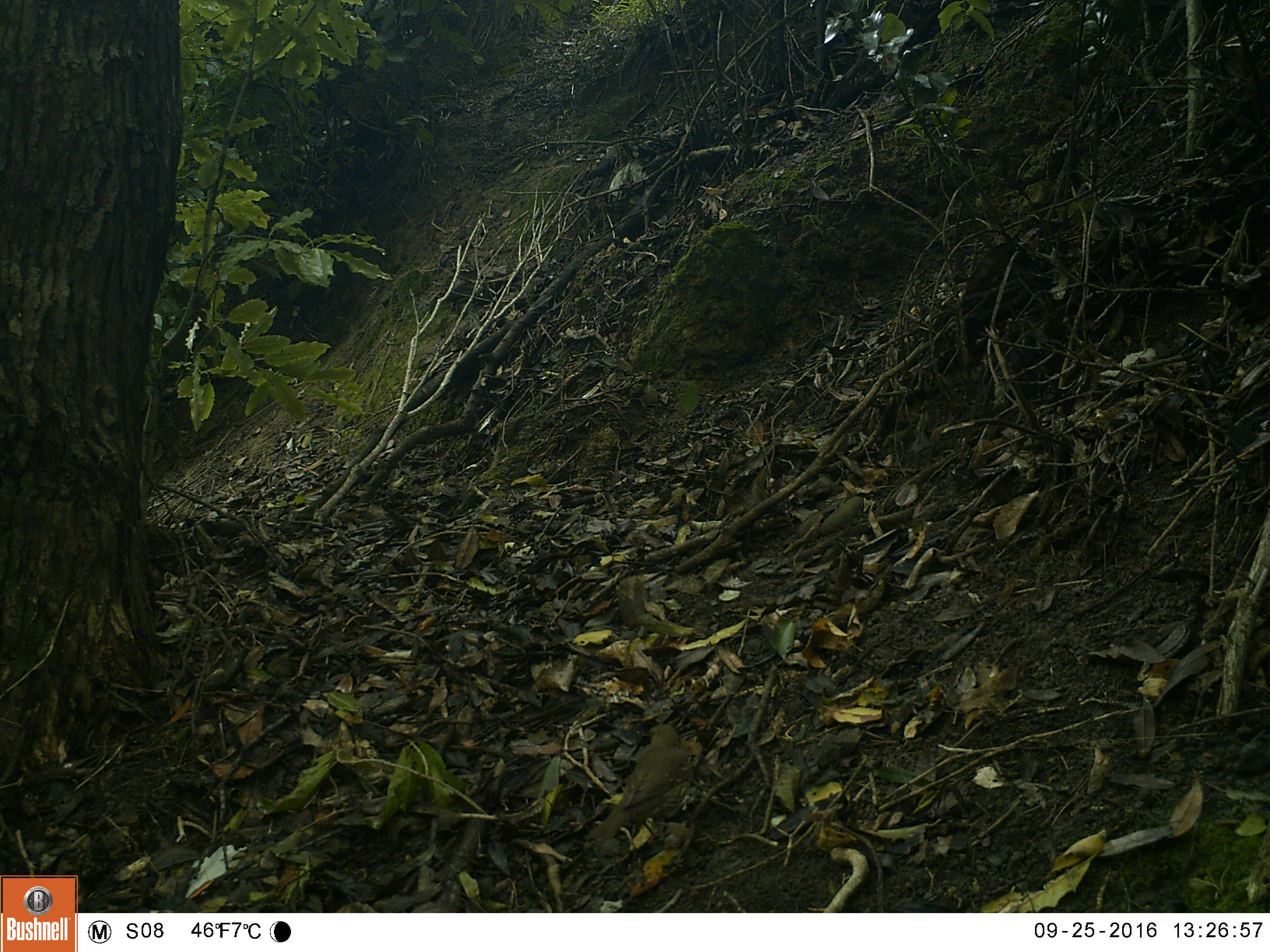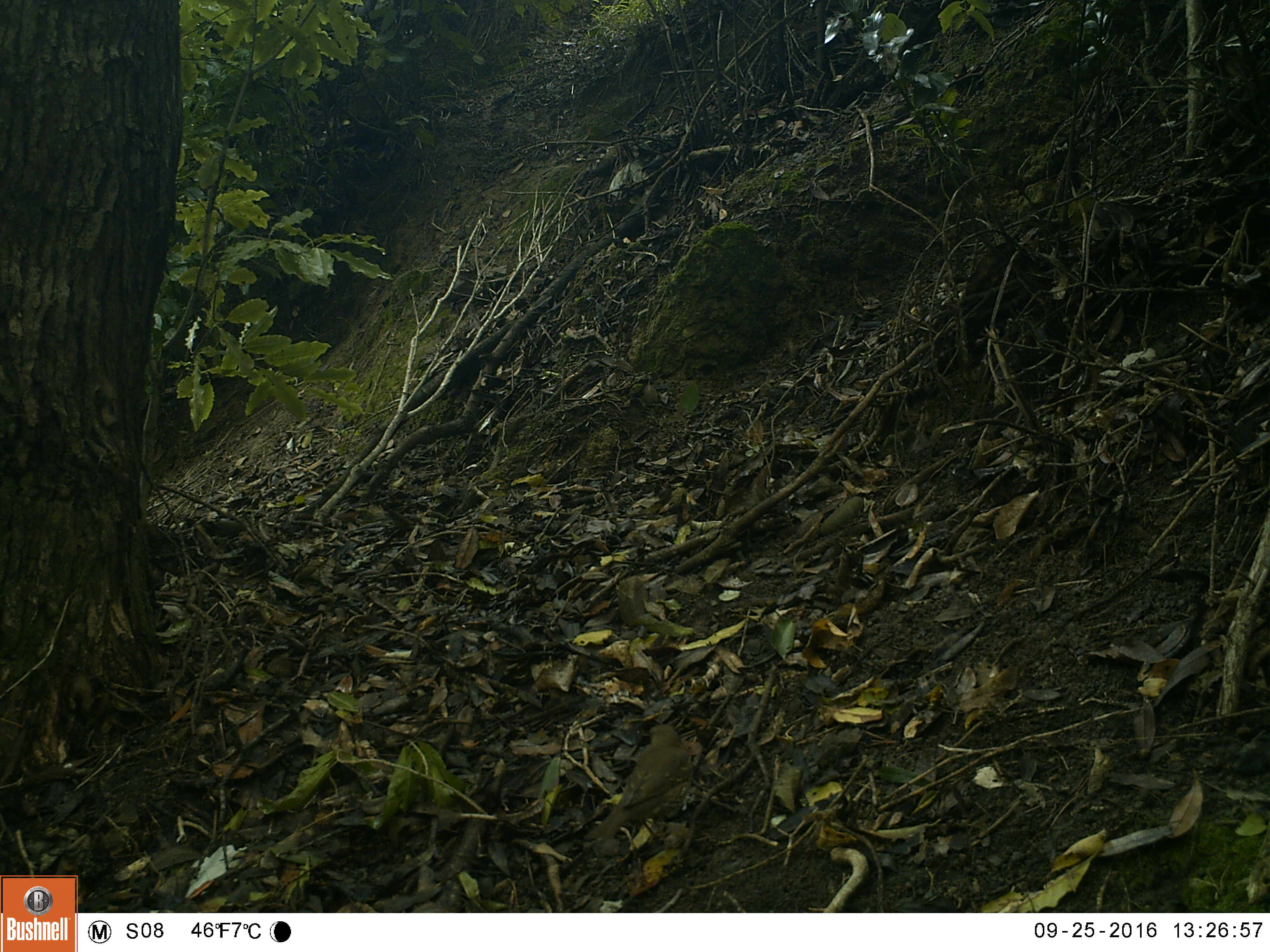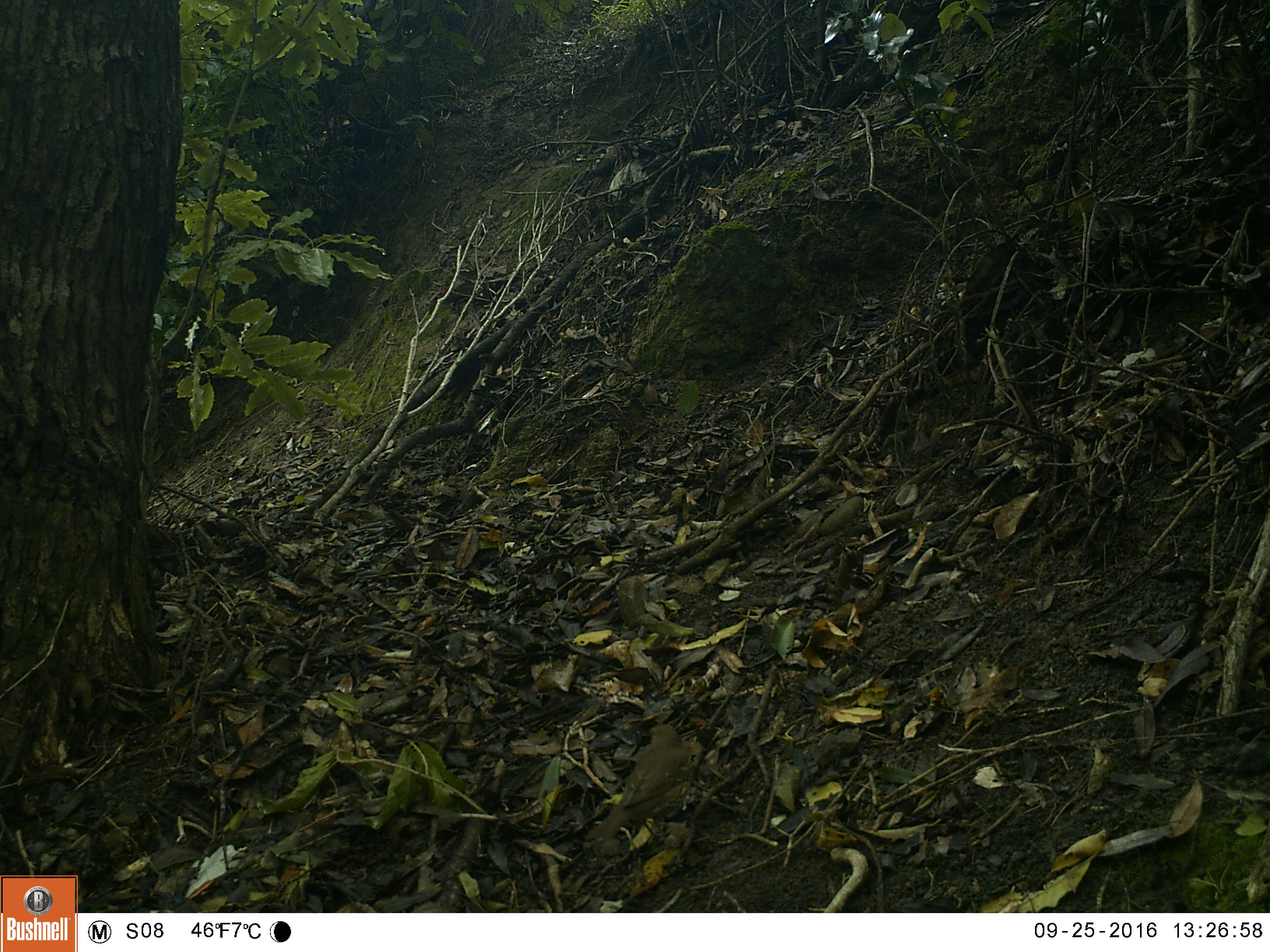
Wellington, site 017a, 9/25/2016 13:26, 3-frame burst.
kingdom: Animalia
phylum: Chordata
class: Aves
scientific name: Aves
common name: bird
Bird (Aves).